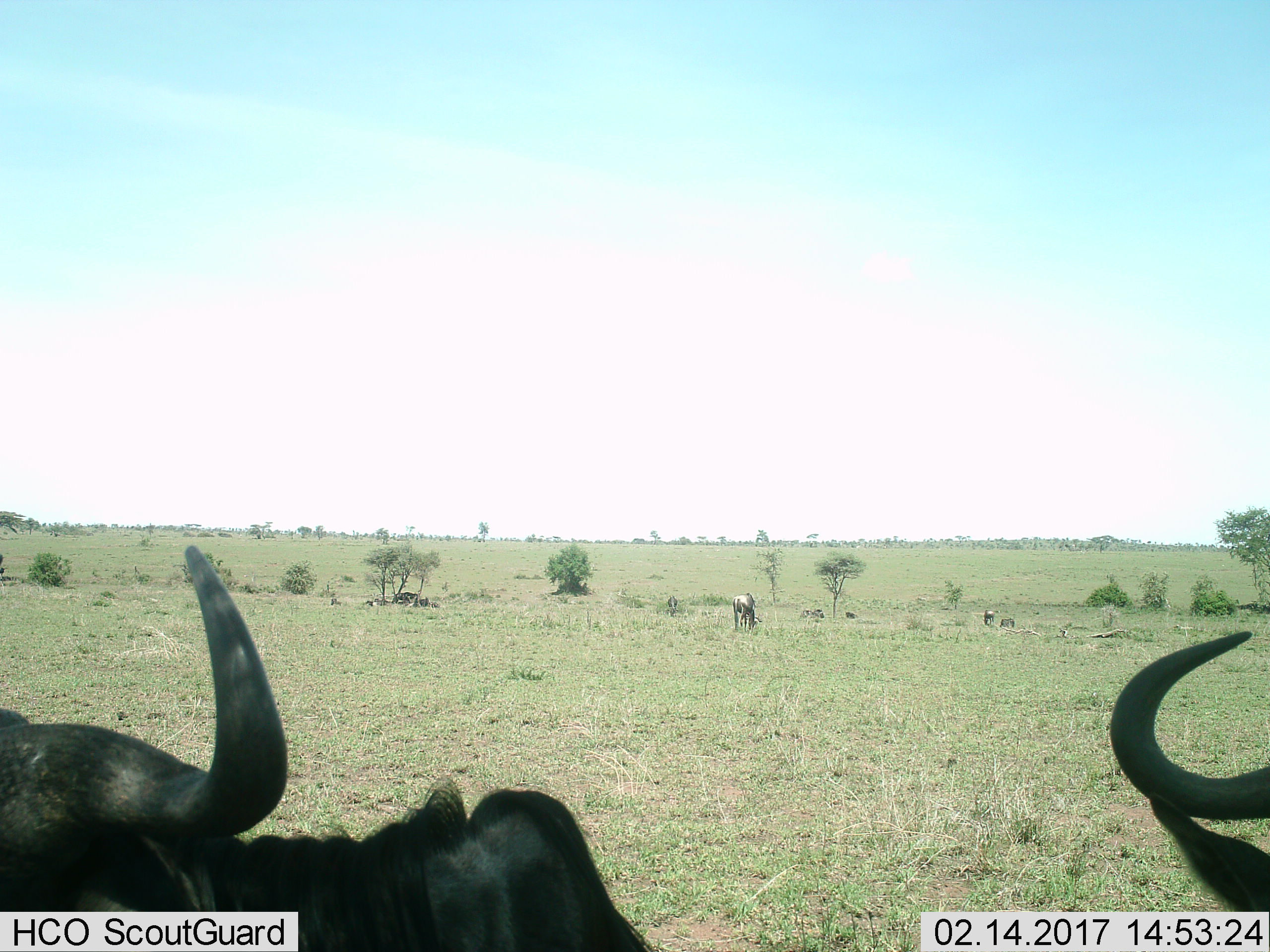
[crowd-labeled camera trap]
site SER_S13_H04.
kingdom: Animalia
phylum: Chordata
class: Mammalia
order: Artiodactyla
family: Bovidae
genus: Connochaetes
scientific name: Connochaetes taurinus taurinus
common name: blue wildebeest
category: wildebeestblue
Wildebeestblue (blue wildebeest) (Connochaetes taurinus taurinus), count 7. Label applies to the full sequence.